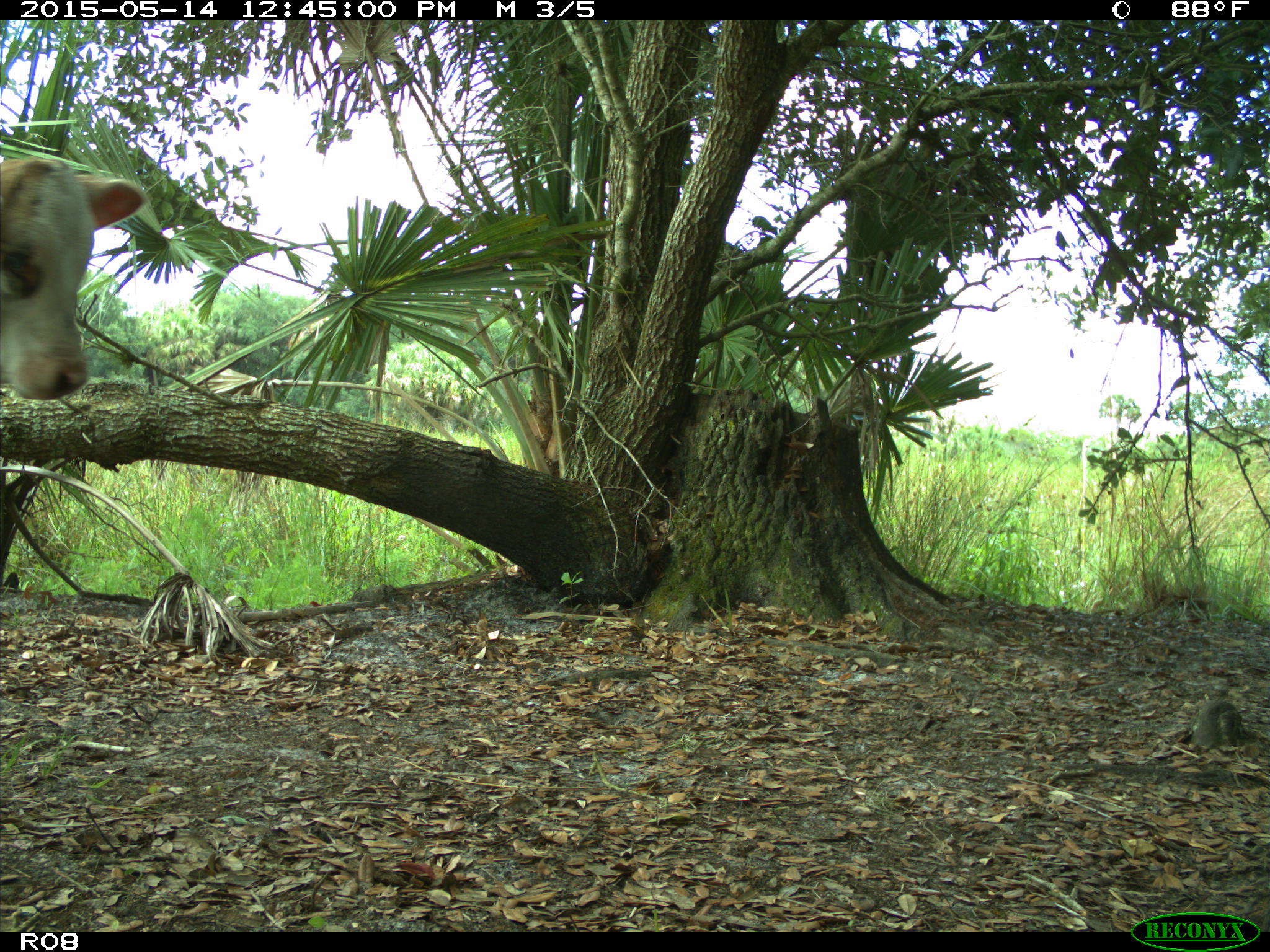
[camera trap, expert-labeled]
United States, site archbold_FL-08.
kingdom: Animalia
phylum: Chordata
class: Mammalia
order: Artiodactyla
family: Bovidae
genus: Bos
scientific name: Bos taurus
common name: domestic cow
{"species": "Bos taurus (domestic cow)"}